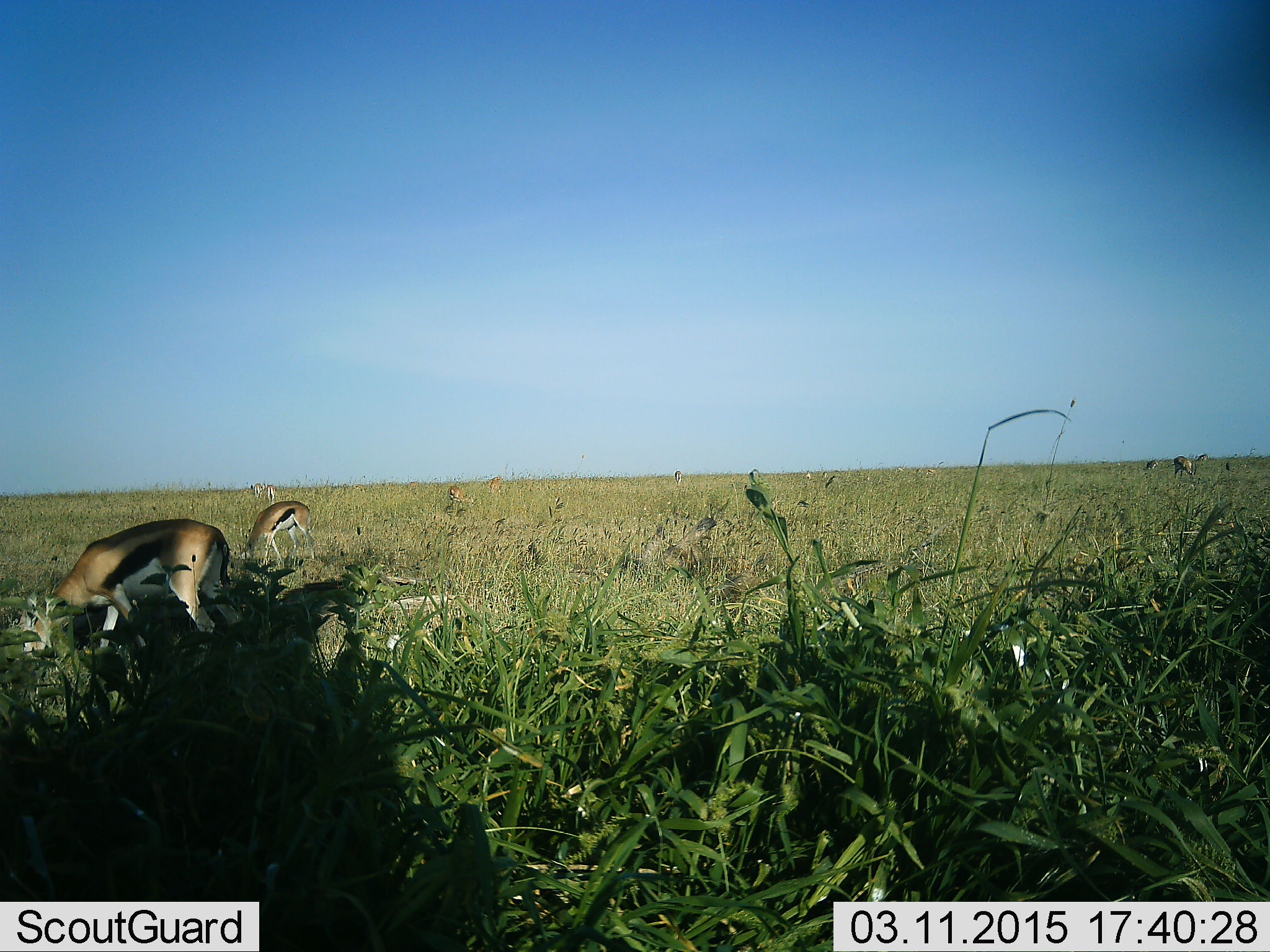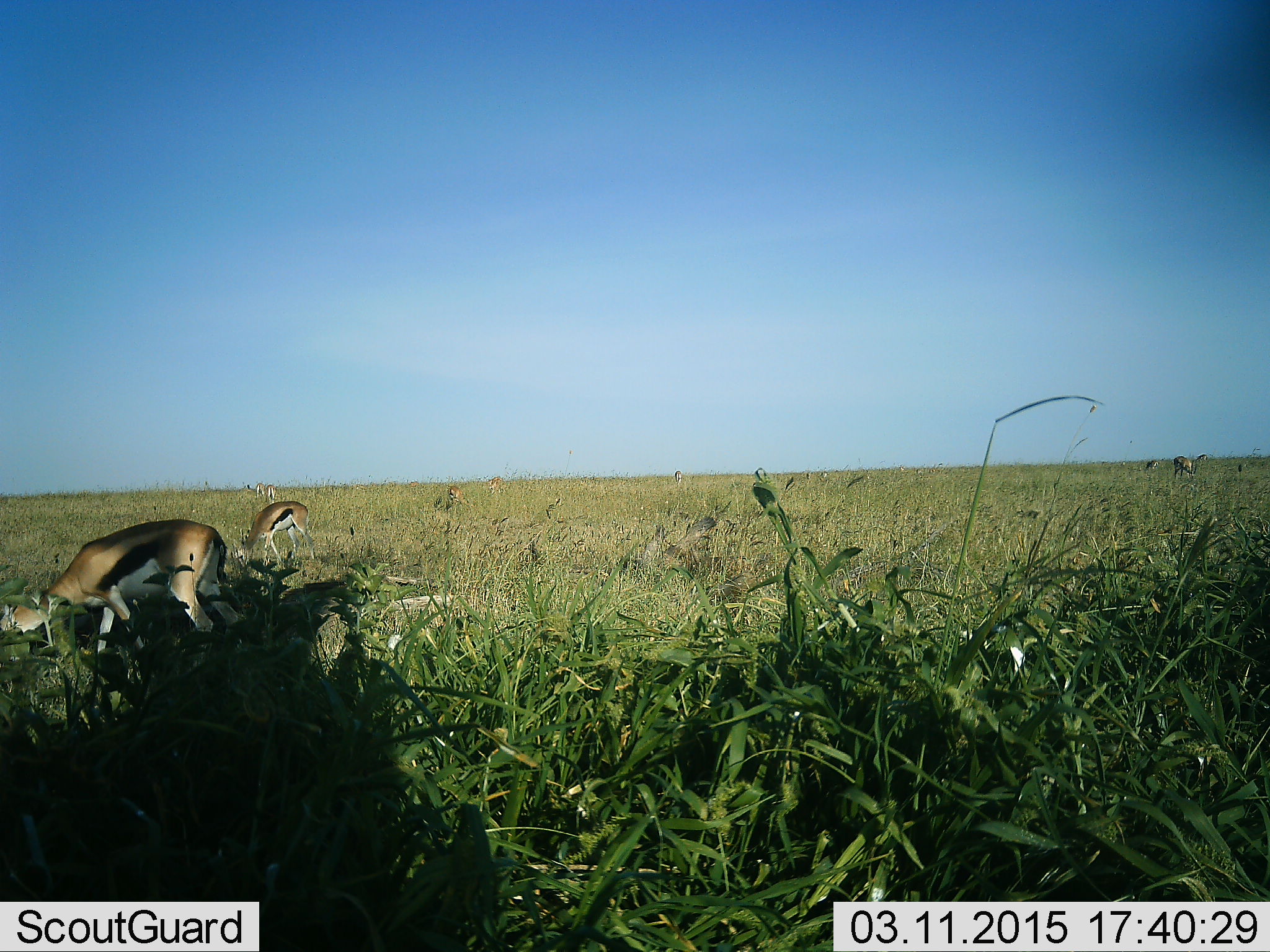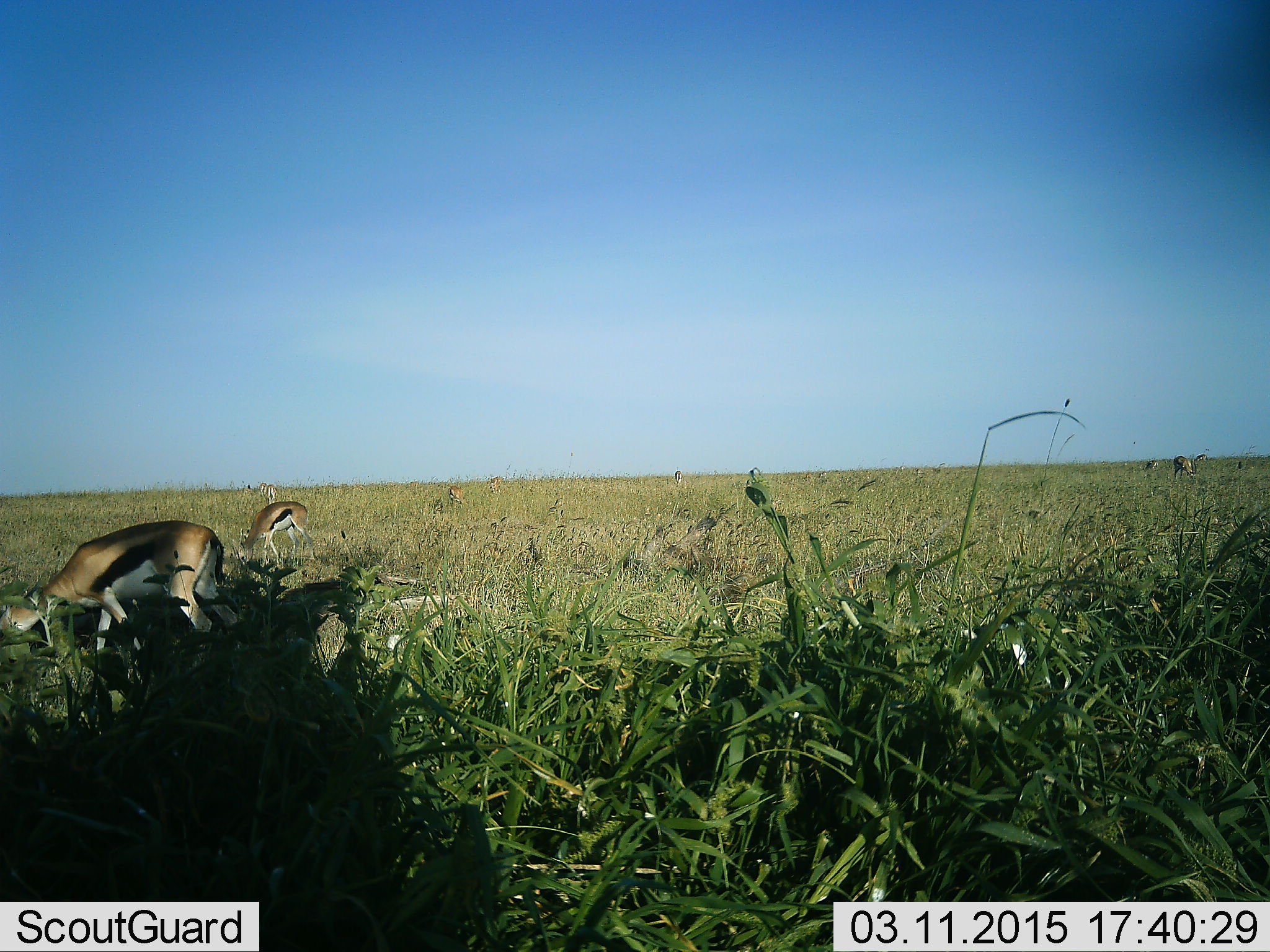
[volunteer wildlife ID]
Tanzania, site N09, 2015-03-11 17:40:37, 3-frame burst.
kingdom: Animalia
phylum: Chordata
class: Mammalia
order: Artiodactyla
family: Bovidae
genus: Eudorcas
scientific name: Eudorcas thomsonii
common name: thomson's gazelle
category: gazellethomsons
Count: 4.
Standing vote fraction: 30%.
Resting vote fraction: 10%.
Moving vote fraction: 10%.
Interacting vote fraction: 0%.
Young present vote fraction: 0%.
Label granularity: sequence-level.